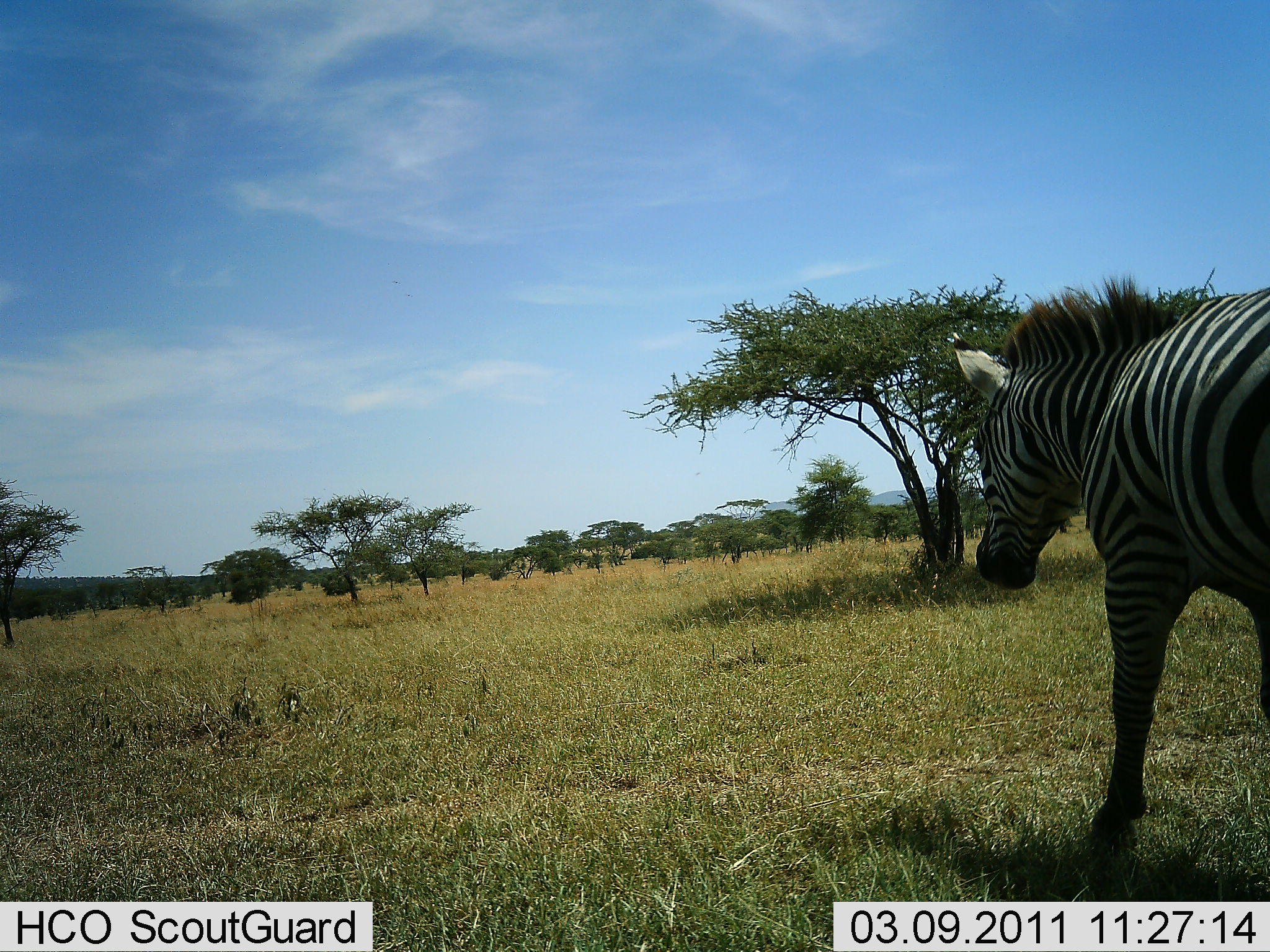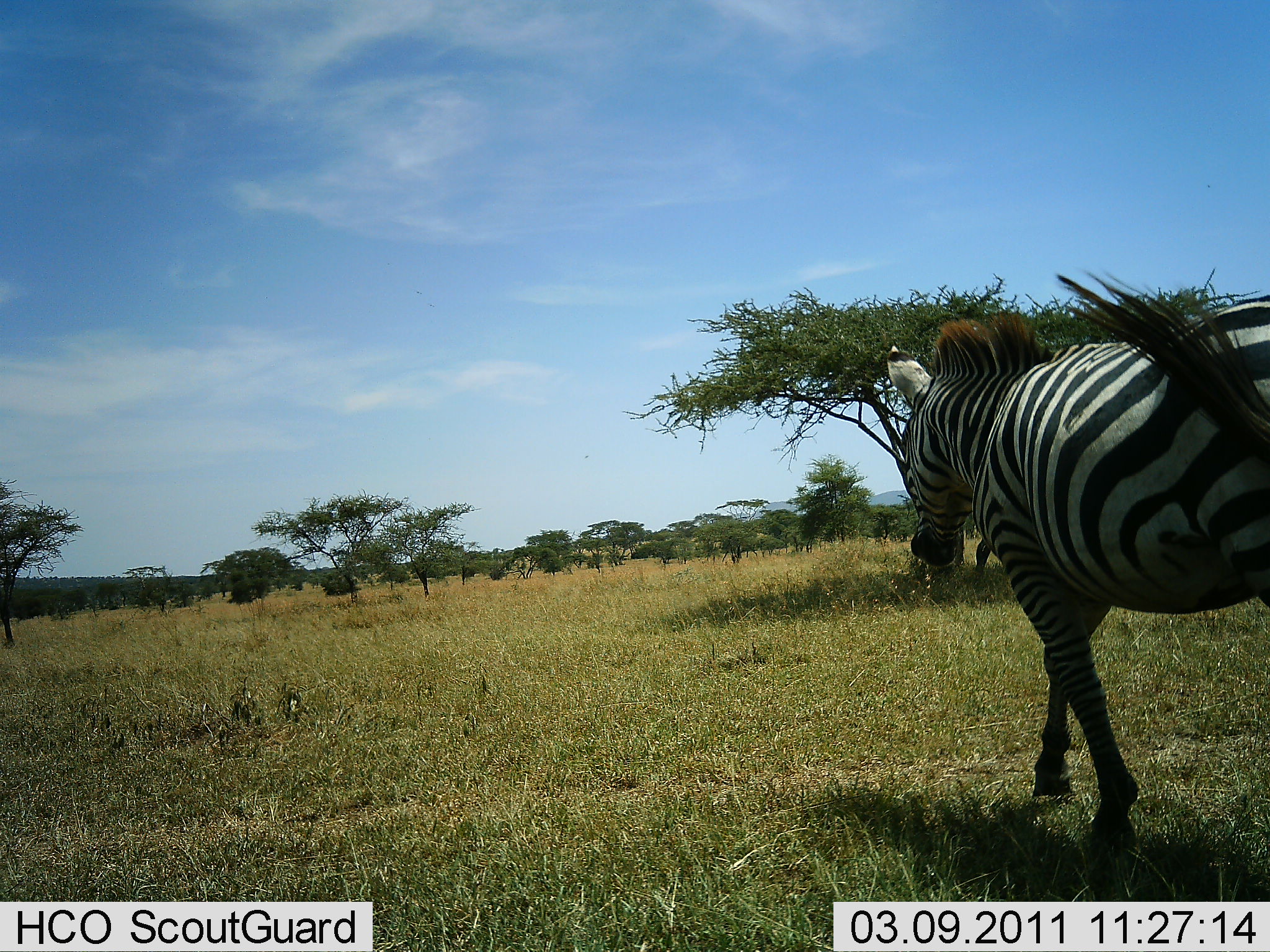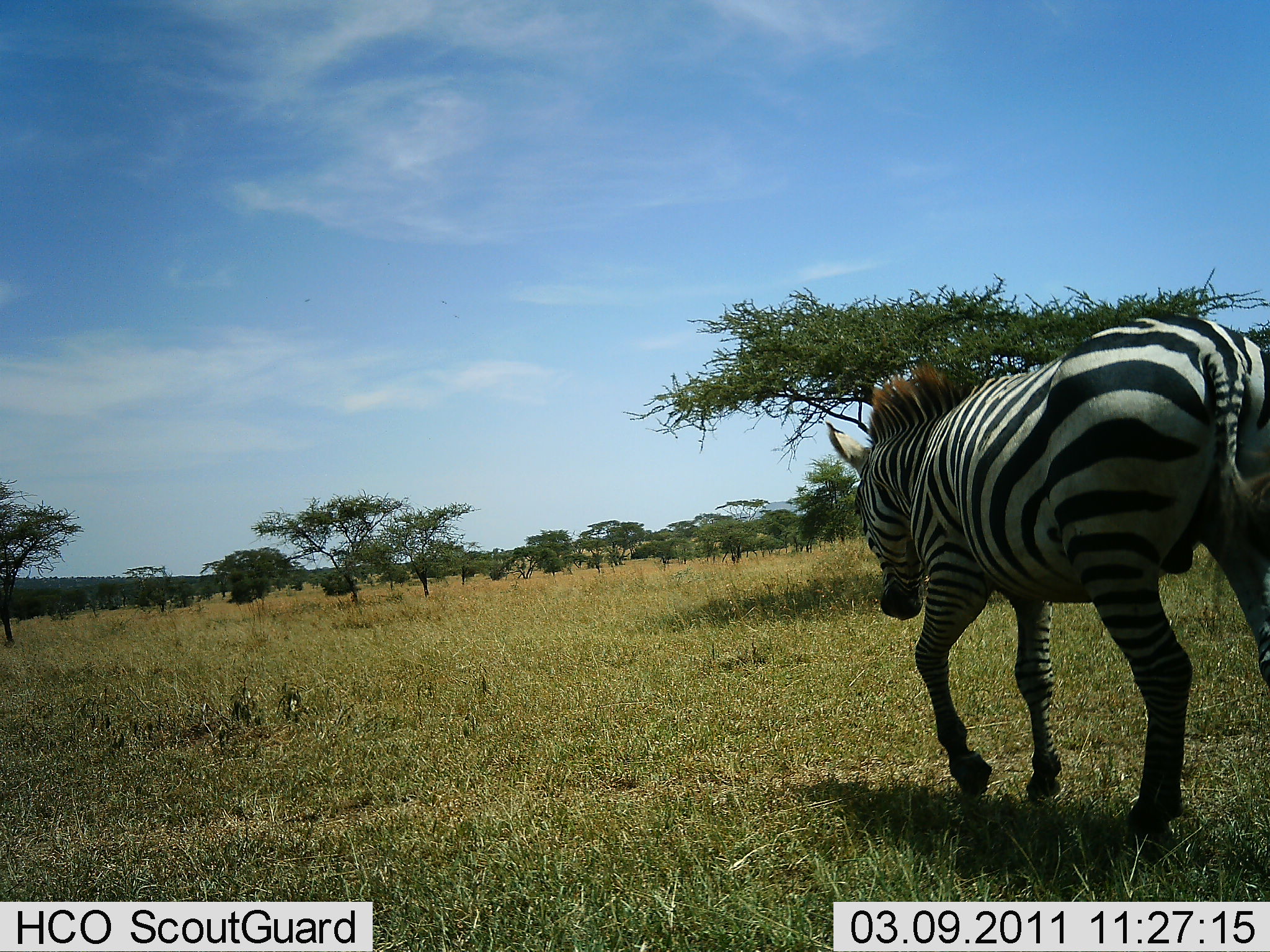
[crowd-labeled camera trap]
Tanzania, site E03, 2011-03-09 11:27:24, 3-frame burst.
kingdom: Animalia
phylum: Chordata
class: Mammalia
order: Perissodactyla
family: Equidae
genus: Equus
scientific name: Equus quagga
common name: plains zebra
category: zebra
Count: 1.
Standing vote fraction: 0%.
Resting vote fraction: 0%.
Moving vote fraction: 100%.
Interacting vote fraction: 0%.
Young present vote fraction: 0%.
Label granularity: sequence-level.